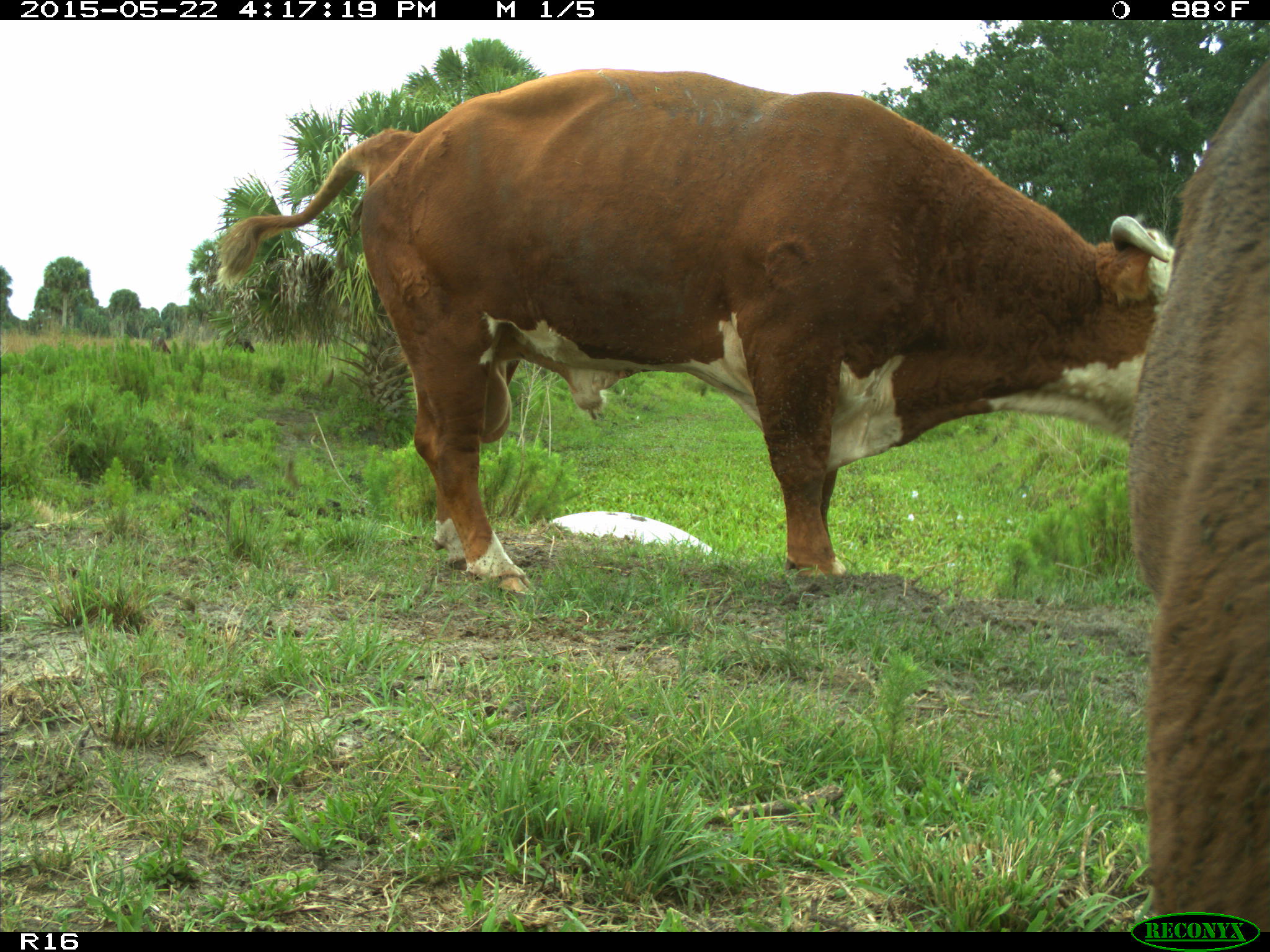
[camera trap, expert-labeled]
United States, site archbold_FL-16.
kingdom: Animalia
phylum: Chordata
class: Mammalia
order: Artiodactyla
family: Bovidae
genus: Bos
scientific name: Bos taurus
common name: domestic cow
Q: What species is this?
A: Bos taurus (domestic cow).